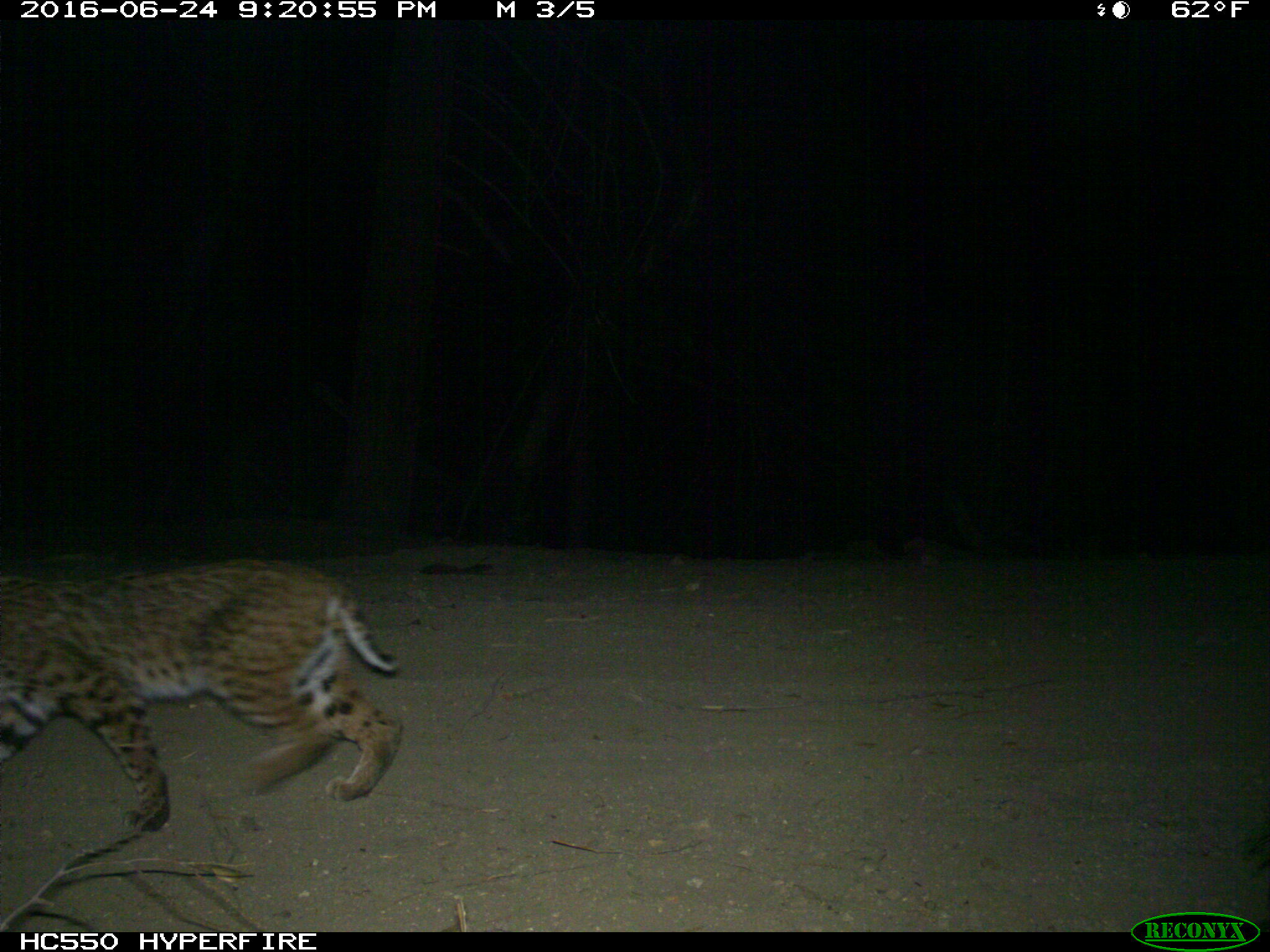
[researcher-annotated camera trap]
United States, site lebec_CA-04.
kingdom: Animalia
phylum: Chordata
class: Mammalia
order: Carnivora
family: Felidae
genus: Lynx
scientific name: Lynx rufus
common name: bobcat